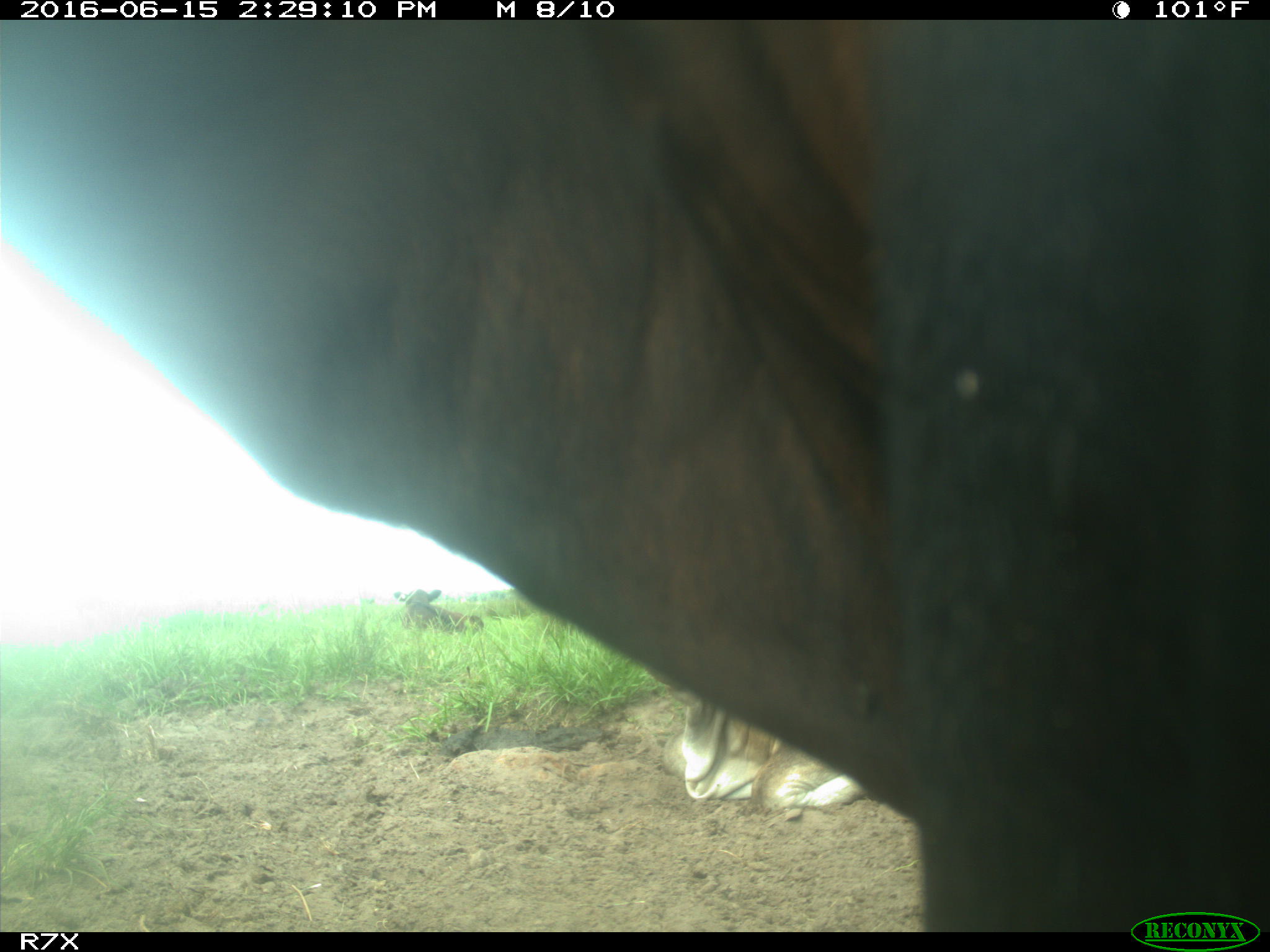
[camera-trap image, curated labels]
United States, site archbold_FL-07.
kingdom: Animalia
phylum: Chordata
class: Mammalia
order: Artiodactyla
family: Bovidae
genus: Bos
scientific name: Bos taurus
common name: domestic cow